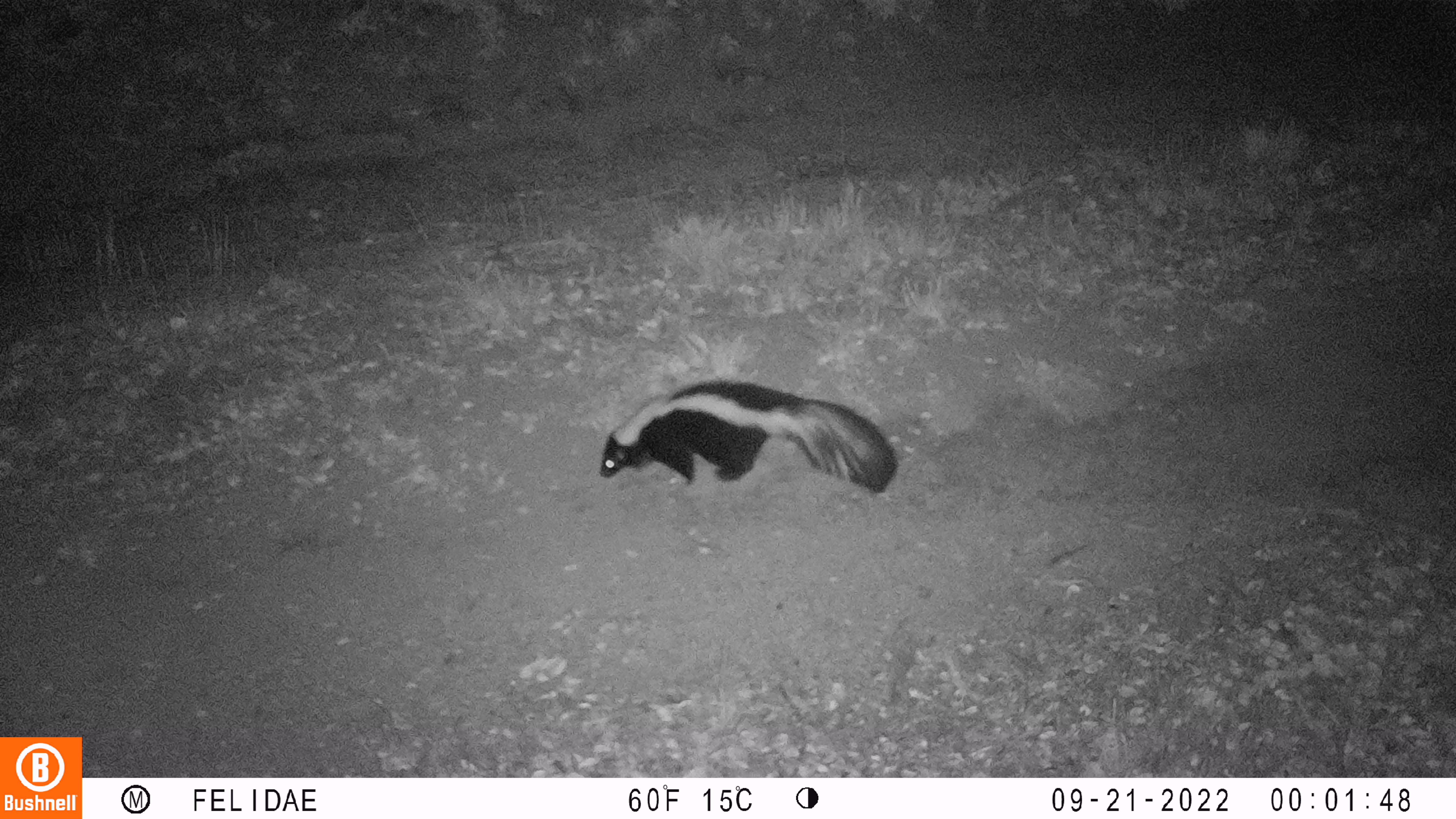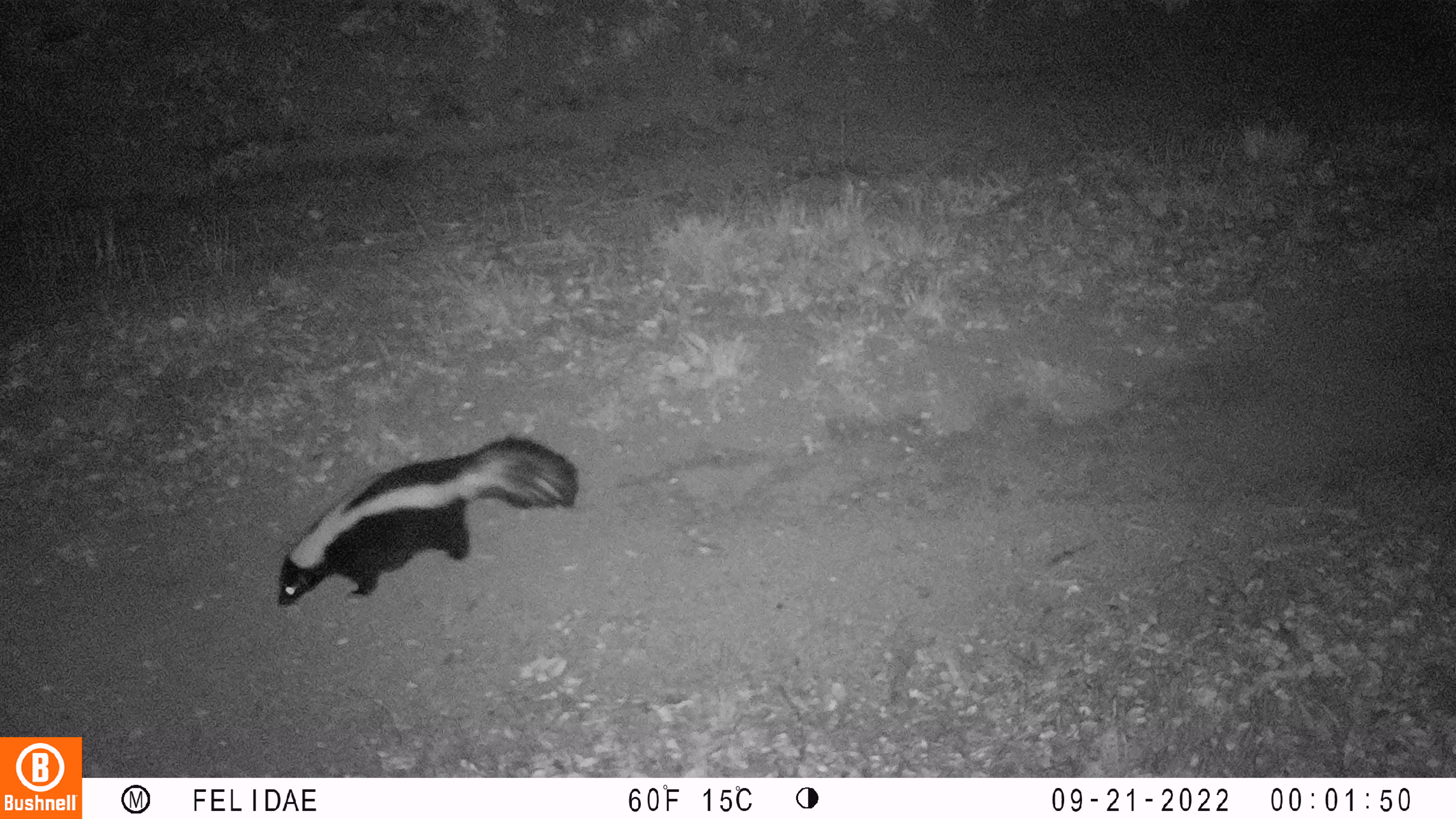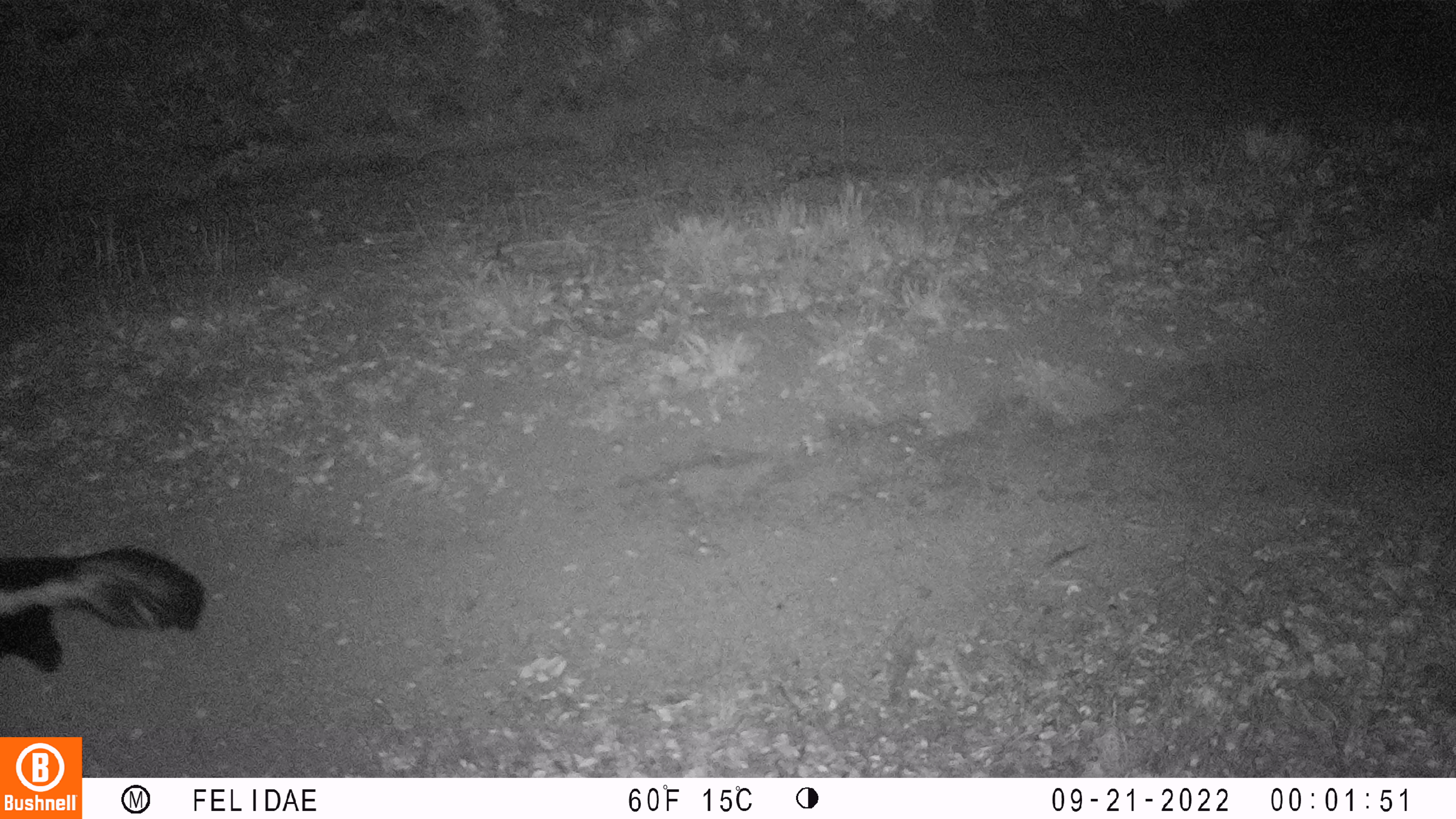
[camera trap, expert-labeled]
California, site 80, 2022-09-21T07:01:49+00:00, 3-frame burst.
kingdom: Animalia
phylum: Chordata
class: Mammalia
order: Carnivora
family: Mephitidae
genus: Mephitis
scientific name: Mephitis mephitis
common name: striped skunk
Striped skunk (Mephitis mephitis).